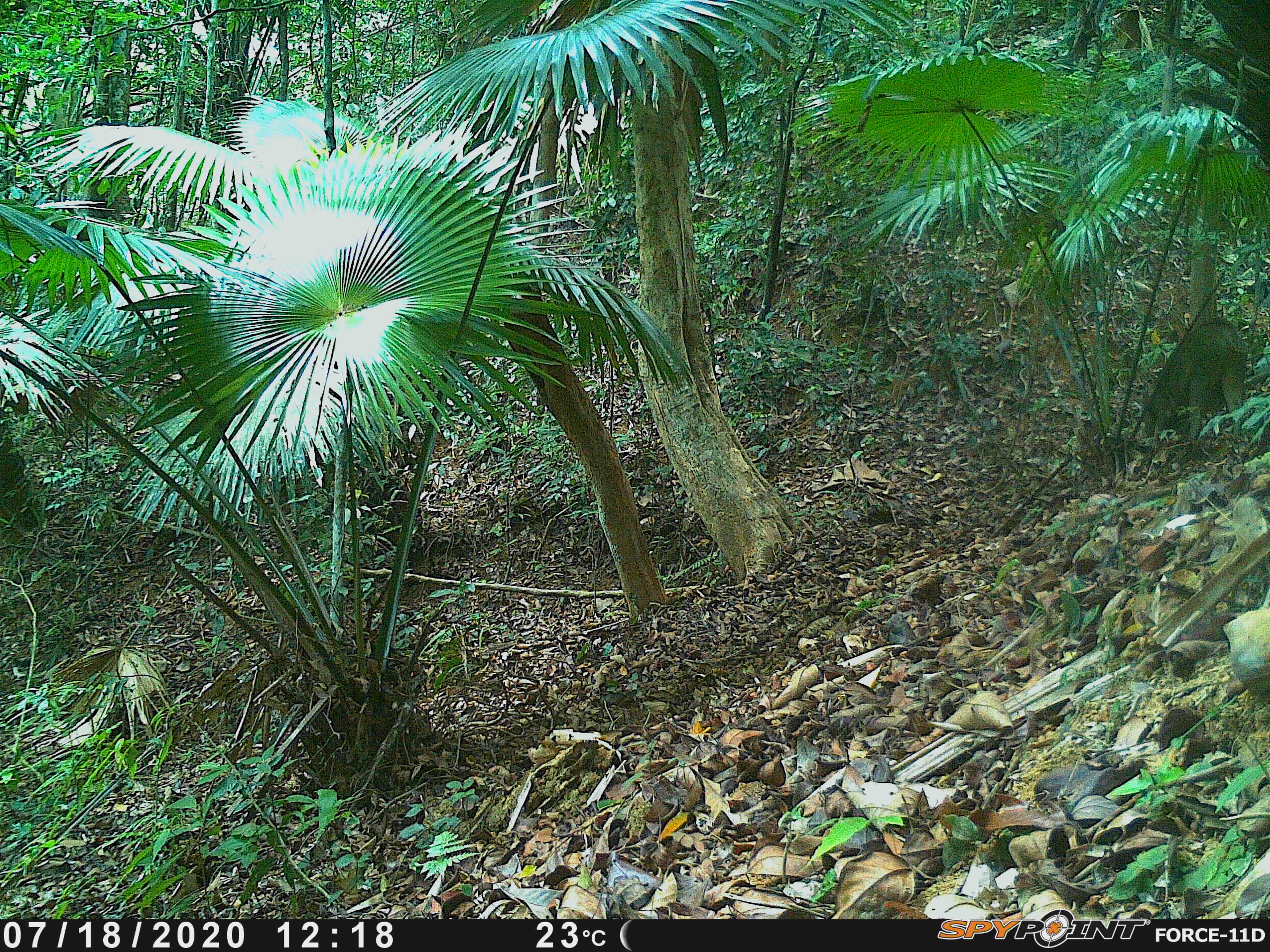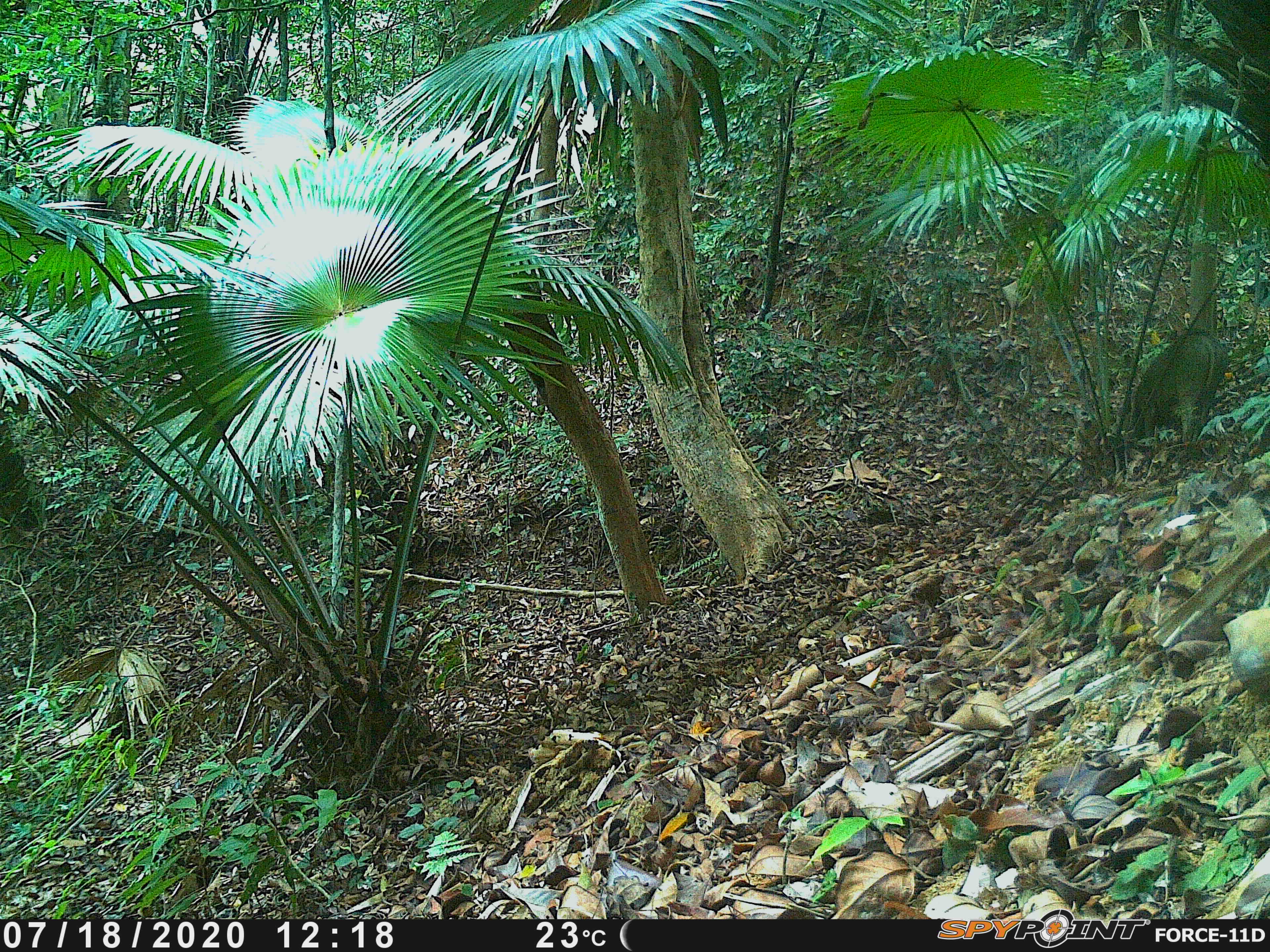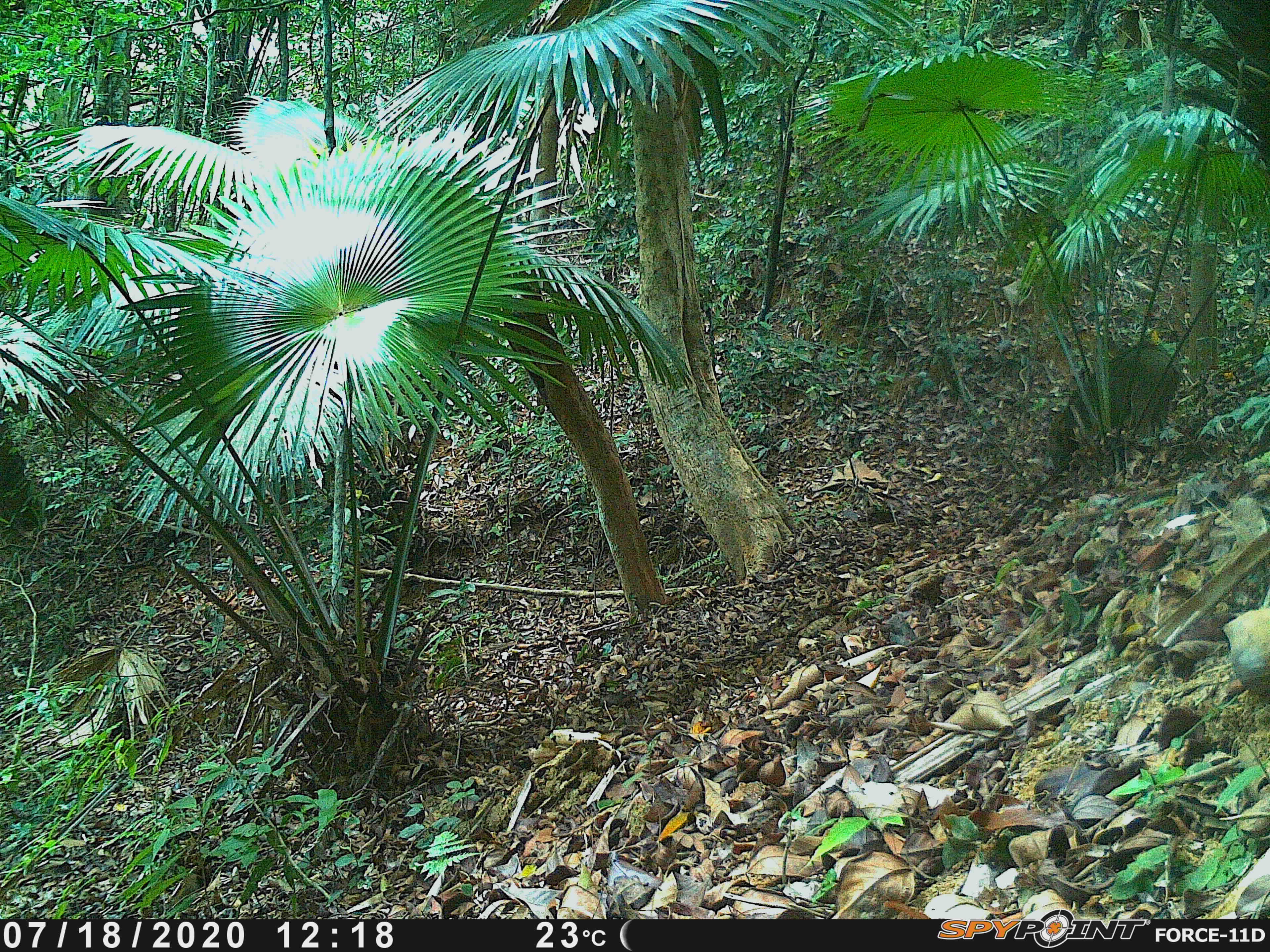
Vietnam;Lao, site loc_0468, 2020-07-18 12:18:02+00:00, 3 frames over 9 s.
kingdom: Animalia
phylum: Chordata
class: Mammalia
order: Artiodactyla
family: Suidae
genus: Sus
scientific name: Sus scrofa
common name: eurasian wild pig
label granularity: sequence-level